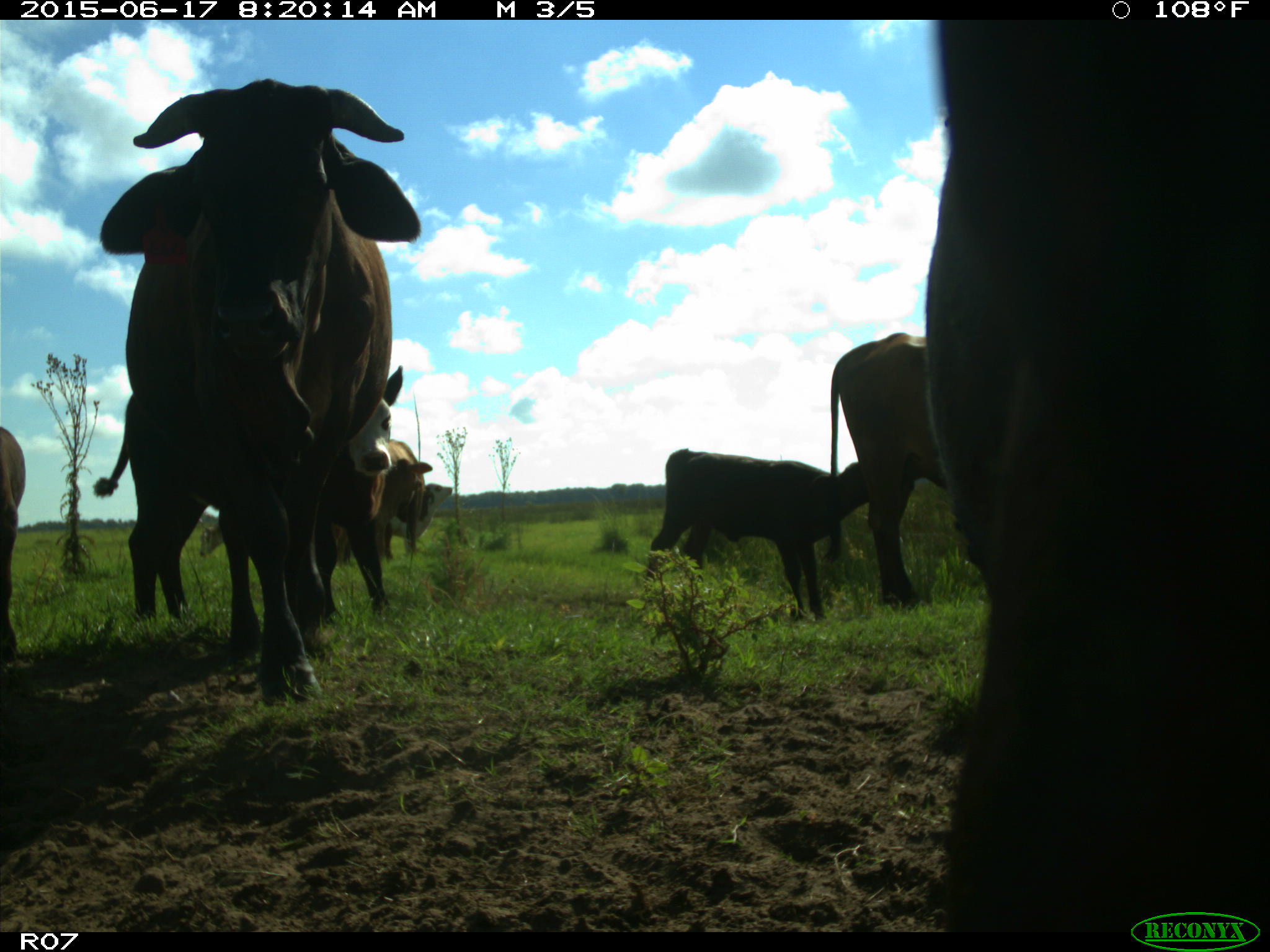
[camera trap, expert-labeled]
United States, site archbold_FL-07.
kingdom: Animalia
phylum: Chordata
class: Mammalia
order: Artiodactyla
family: Bovidae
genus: Bos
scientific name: Bos taurus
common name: domestic cow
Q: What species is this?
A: Bos taurus (domestic cow).